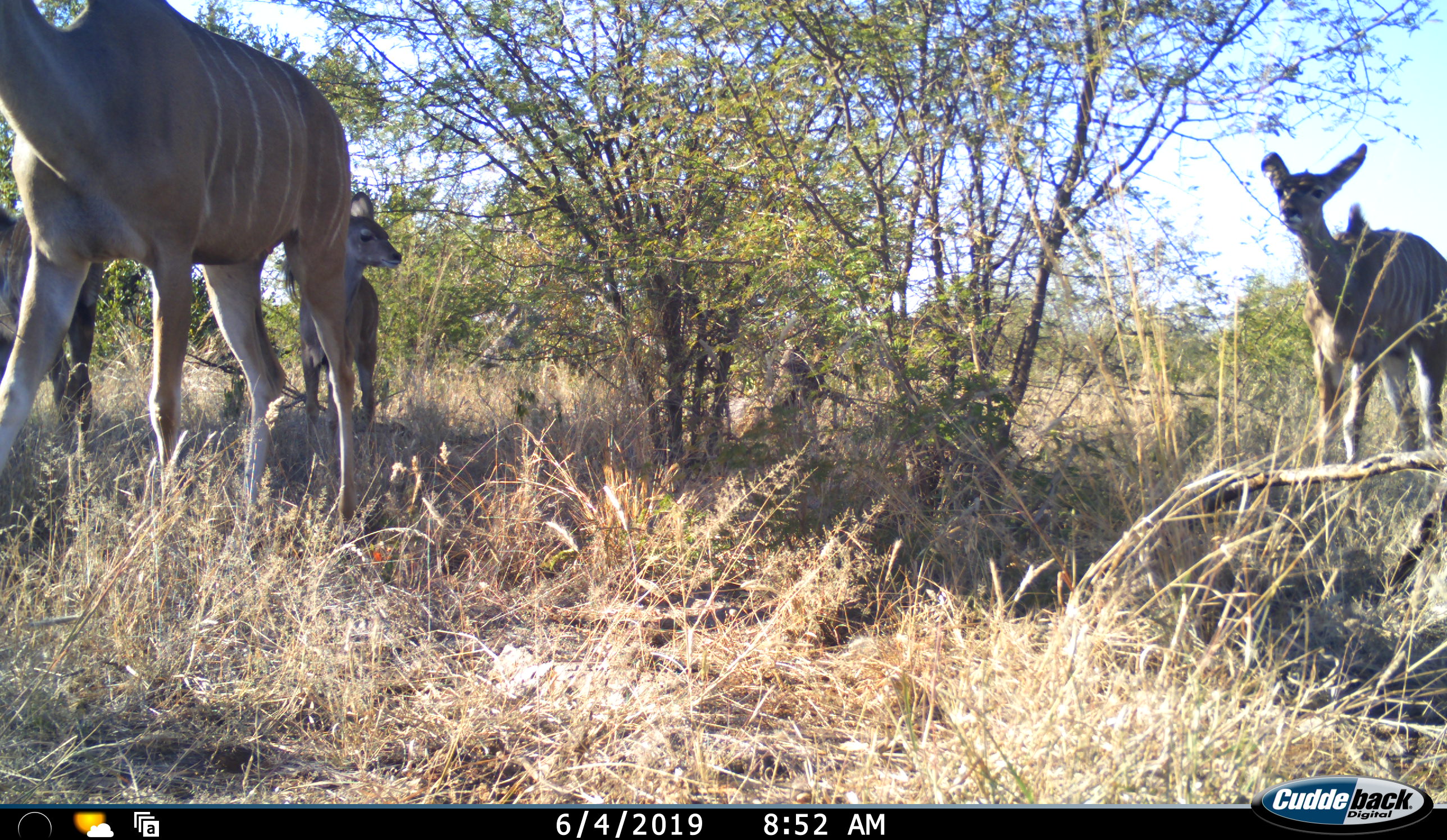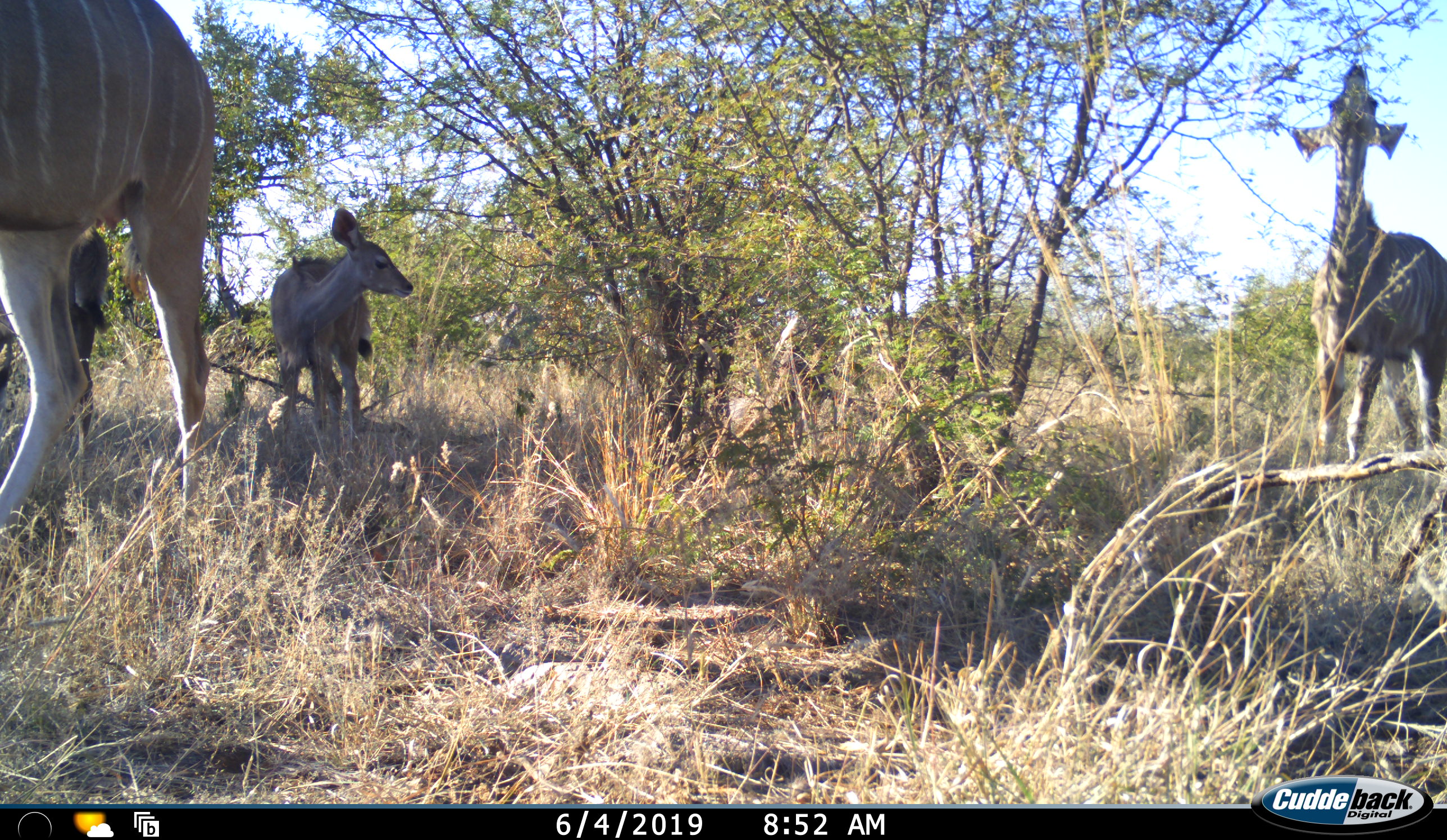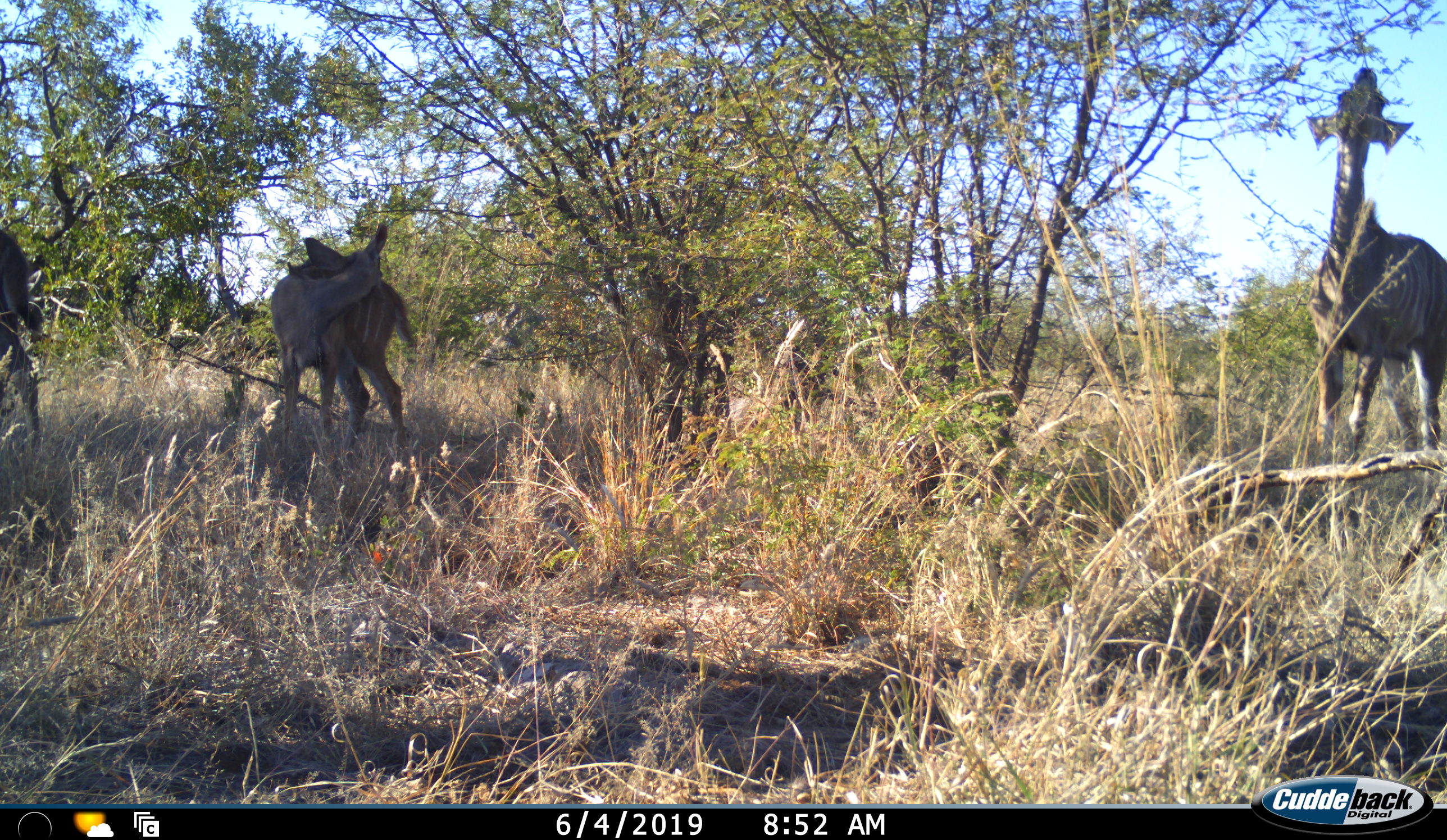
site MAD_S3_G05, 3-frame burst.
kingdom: Animalia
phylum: Chordata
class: Mammalia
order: Artiodactyla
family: Bovidae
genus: Tragelaphus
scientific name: Tragelaphus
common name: kudu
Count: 4.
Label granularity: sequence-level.